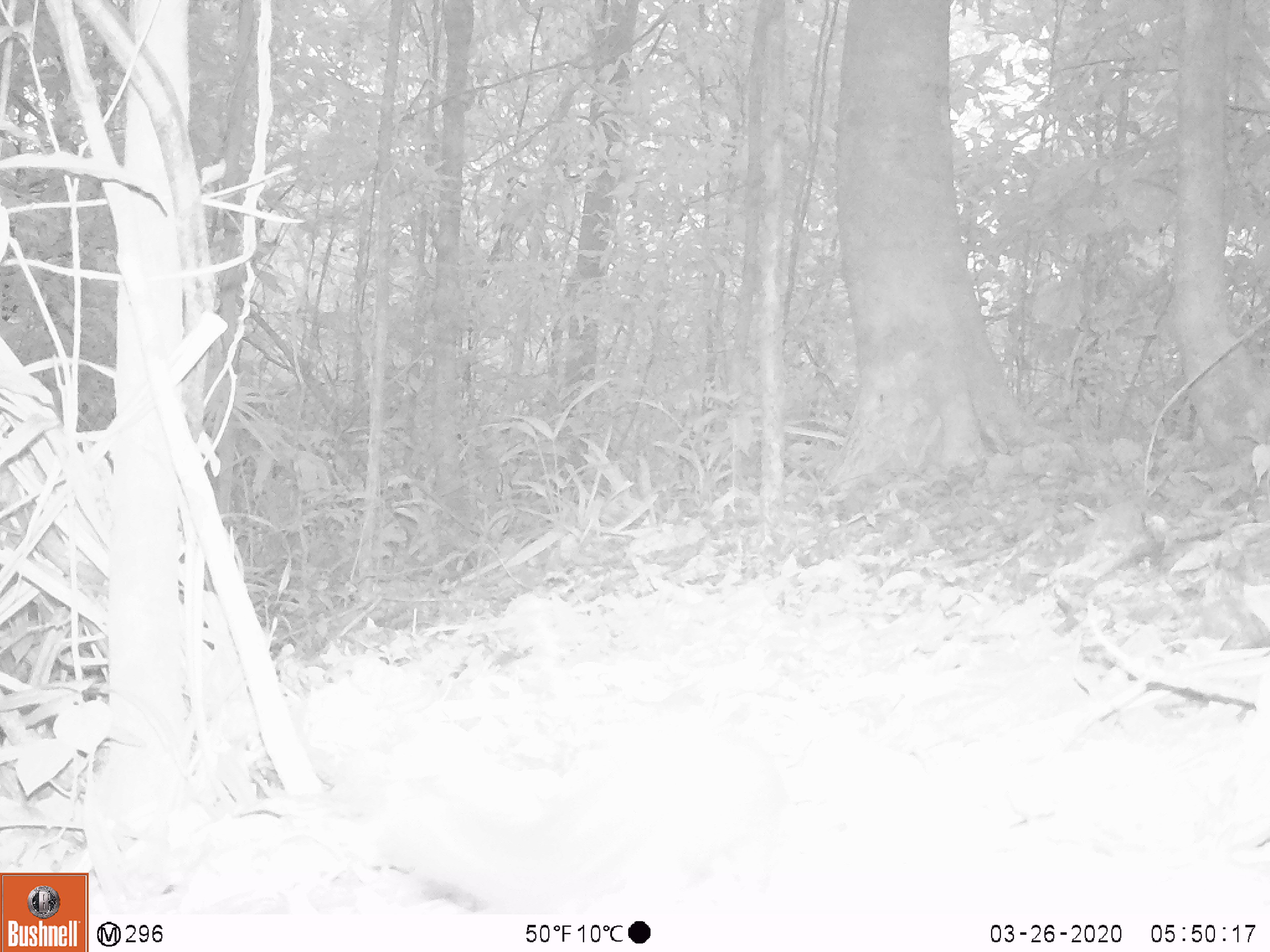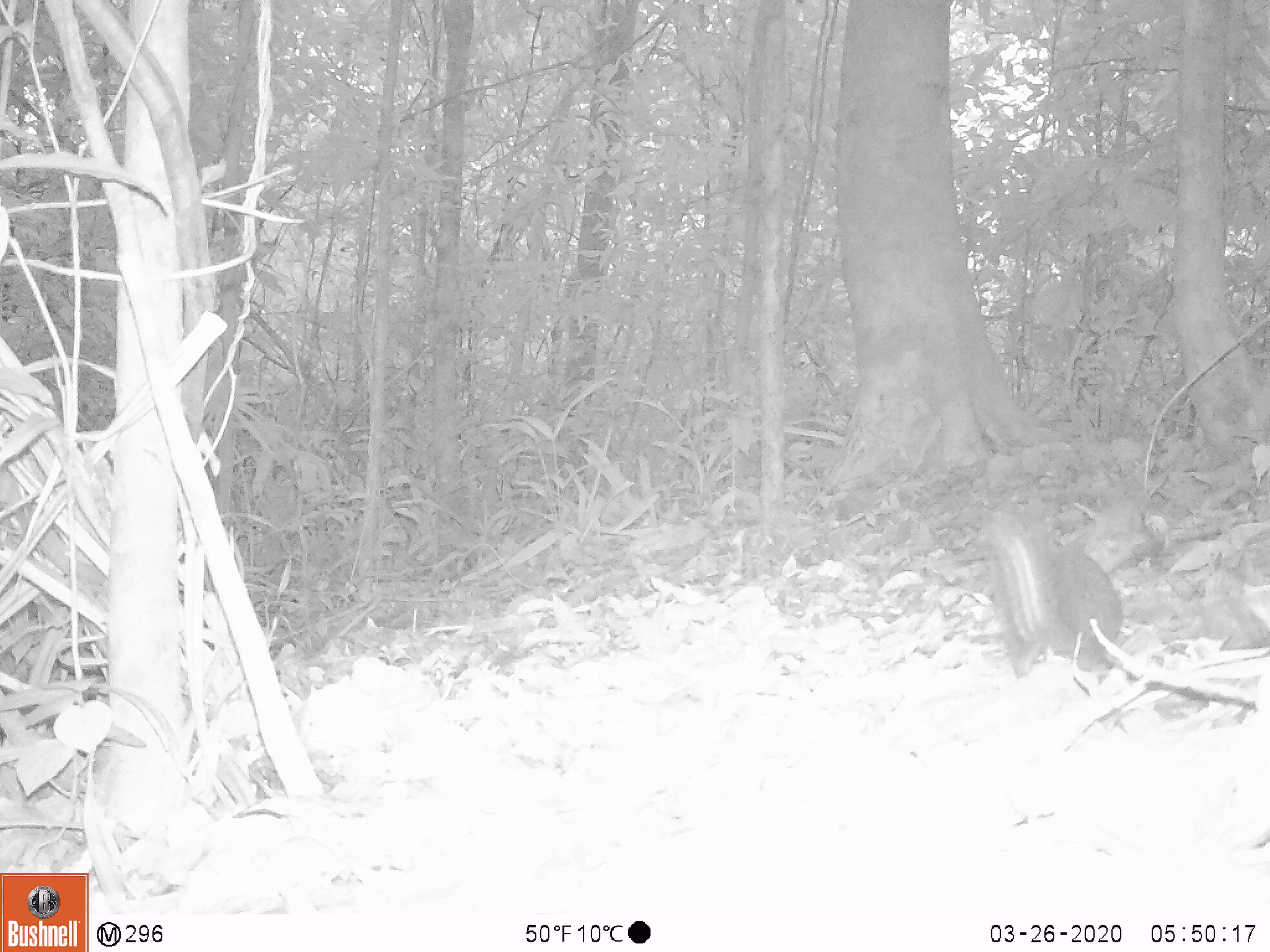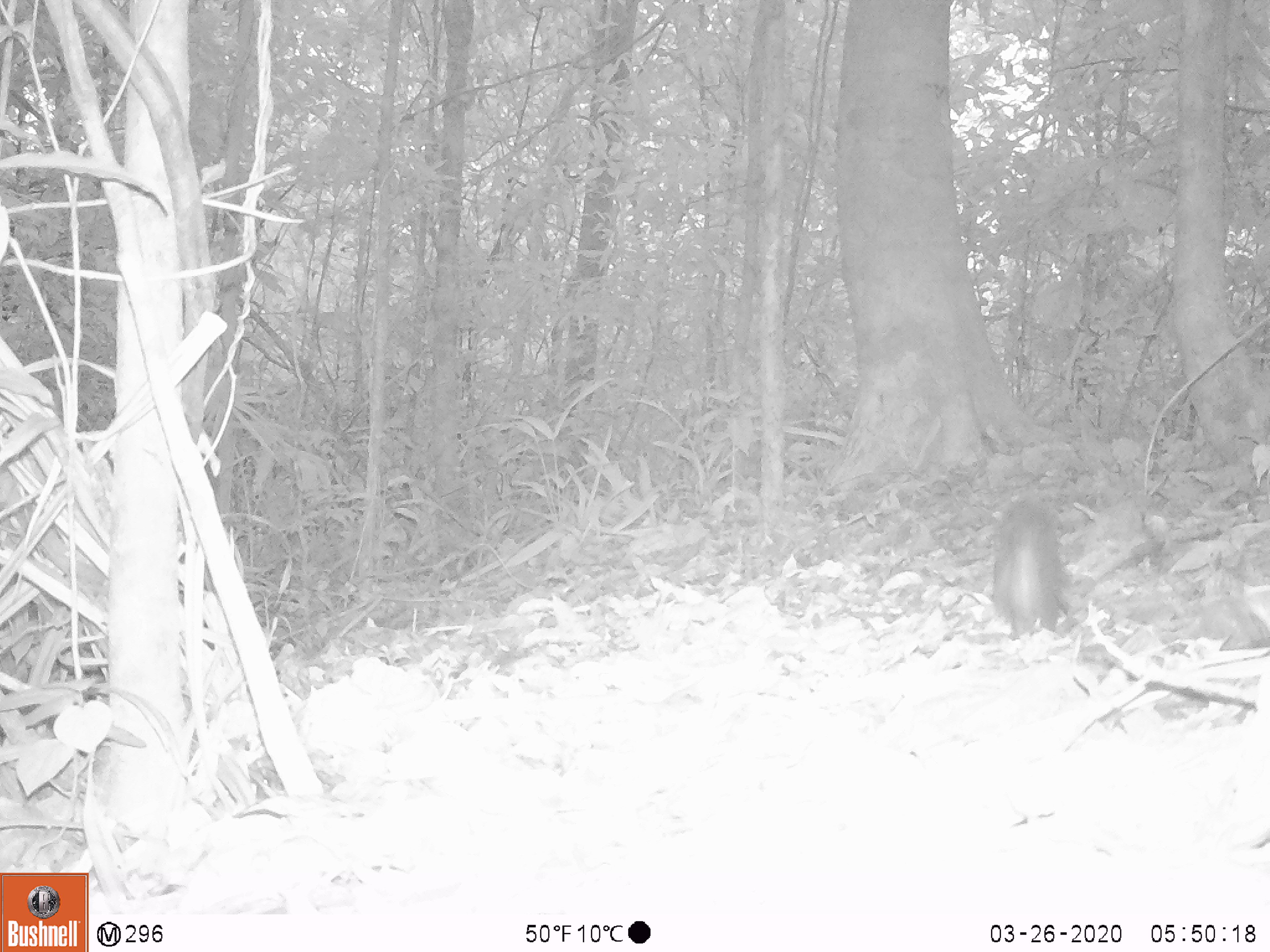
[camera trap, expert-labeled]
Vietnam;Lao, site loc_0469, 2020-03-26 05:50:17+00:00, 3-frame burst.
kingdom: Animalia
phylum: Chordata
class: Mammalia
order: Rodentia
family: Sciuridae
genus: Sciurus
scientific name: Sciurus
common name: squirrel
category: unidentified squirrel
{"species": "unidentified squirrel (squirrel) (Sciurus)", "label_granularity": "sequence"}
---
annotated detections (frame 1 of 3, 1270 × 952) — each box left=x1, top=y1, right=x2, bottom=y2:
unidentified squirrel: left=381, top=729, right=783, bottom=912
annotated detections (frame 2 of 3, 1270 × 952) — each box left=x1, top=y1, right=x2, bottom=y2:
unidentified squirrel: left=978, top=509, right=1123, bottom=678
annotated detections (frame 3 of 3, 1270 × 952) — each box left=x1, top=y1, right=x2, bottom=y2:
unidentified squirrel: left=993, top=498, right=1071, bottom=639